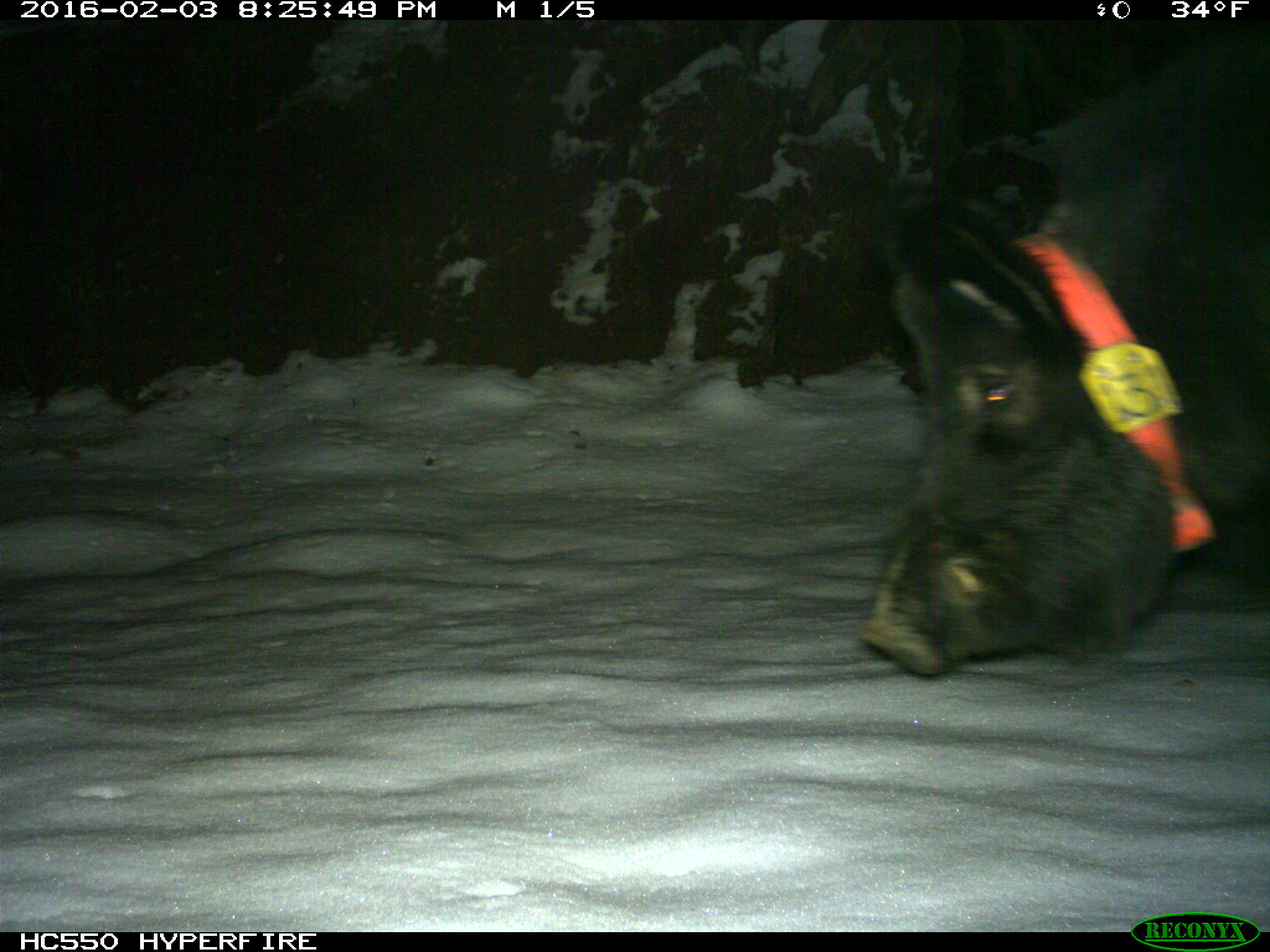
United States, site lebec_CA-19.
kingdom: Animalia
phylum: Chordata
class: Mammalia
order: Artiodactyla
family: Suidae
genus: Sus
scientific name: Sus scrofa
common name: wild boar